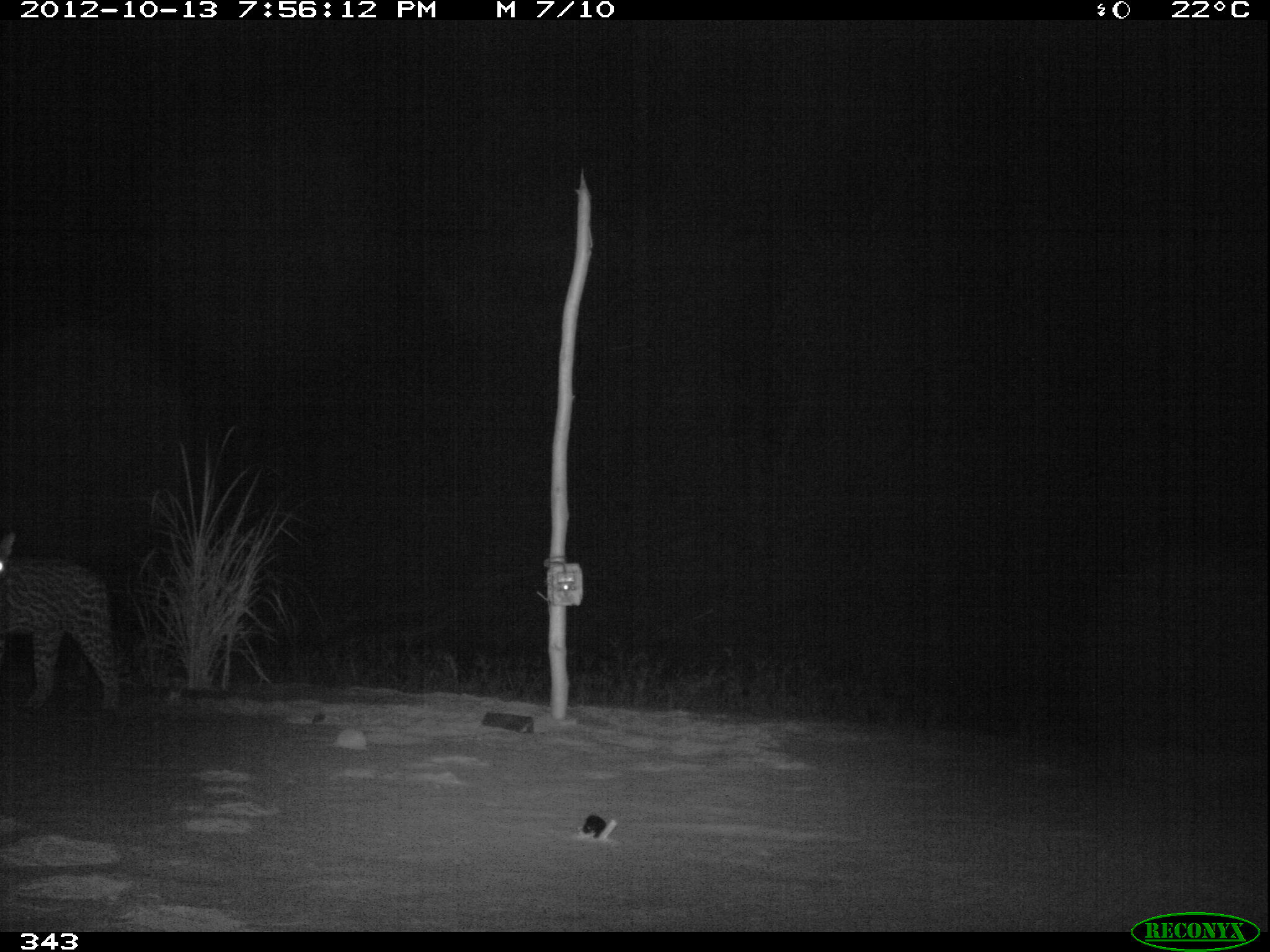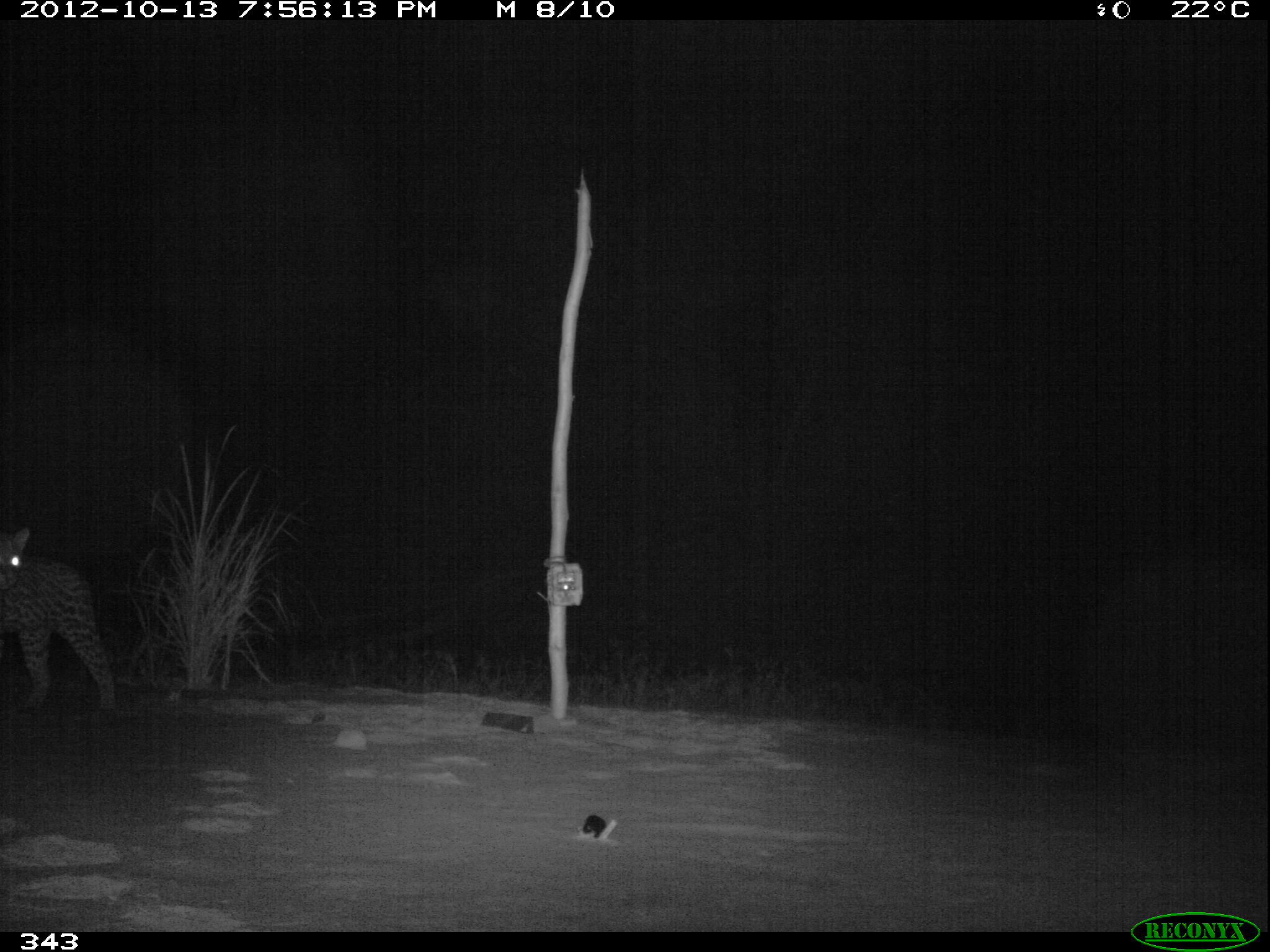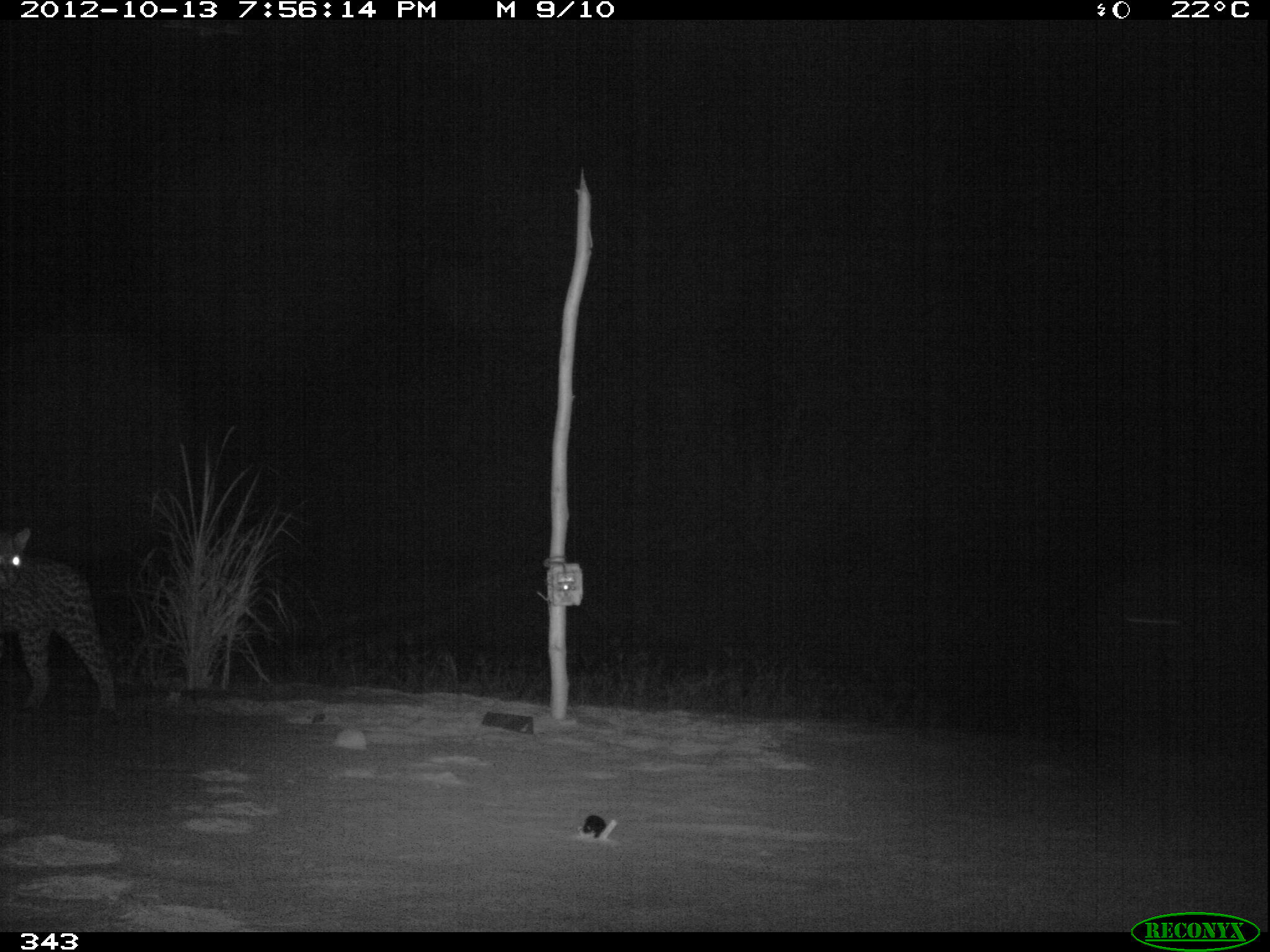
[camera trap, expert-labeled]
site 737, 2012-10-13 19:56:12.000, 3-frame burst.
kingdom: Animalia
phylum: Chordata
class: Mammalia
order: Carnivora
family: Felidae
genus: Leopardus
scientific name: Leopardus pardalis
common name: ocelot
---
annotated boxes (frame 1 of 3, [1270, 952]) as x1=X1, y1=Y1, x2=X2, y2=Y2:
leopardus pardalis: x1=0, y1=531, x2=119, y2=707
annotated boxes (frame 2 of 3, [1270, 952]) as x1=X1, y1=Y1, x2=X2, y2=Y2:
leopardus pardalis: x1=1, y1=527, x2=115, y2=715